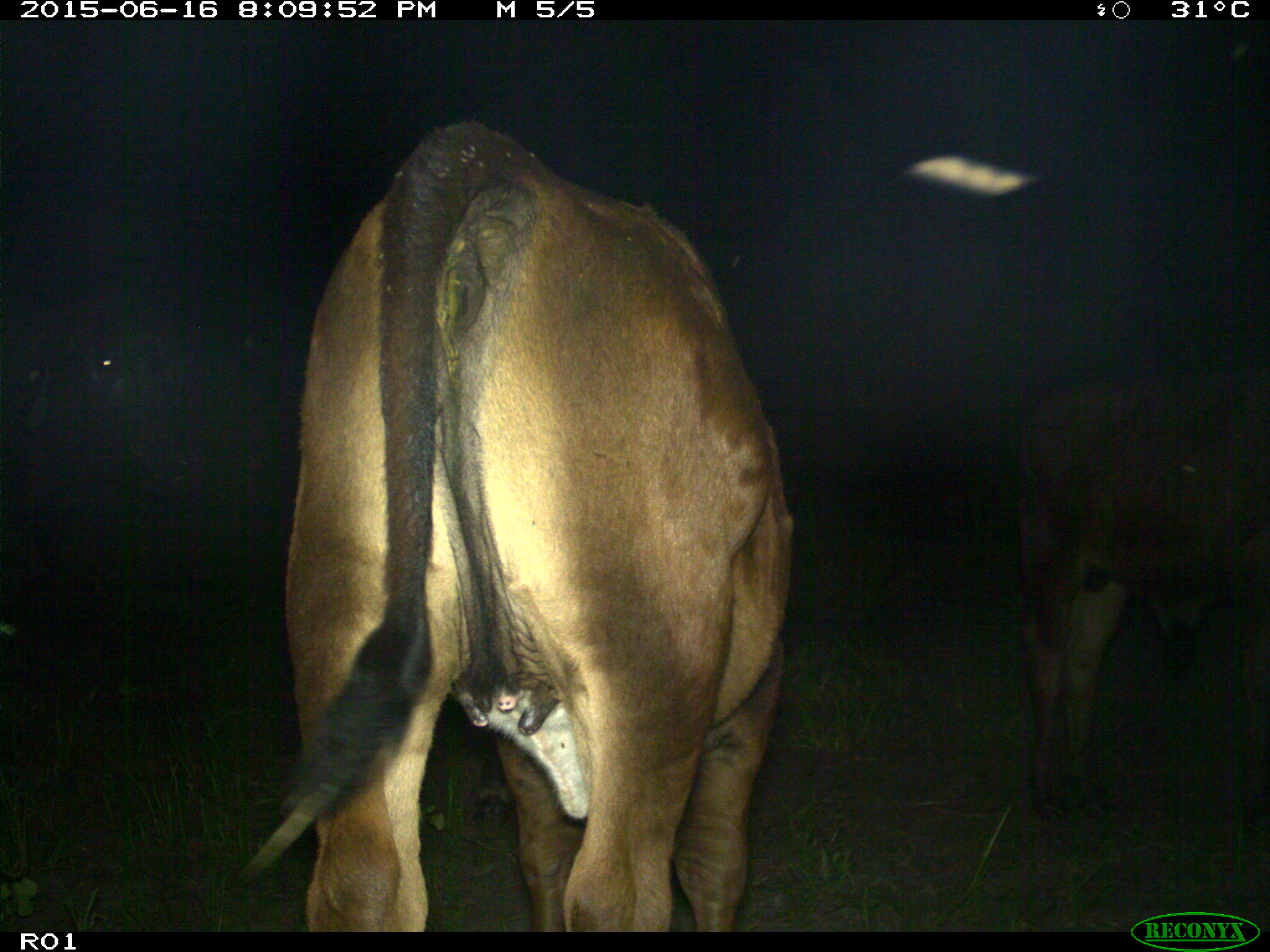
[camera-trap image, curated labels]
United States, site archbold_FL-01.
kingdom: Animalia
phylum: Chordata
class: Mammalia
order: Artiodactyla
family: Bovidae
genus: Bos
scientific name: Bos taurus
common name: domestic cow